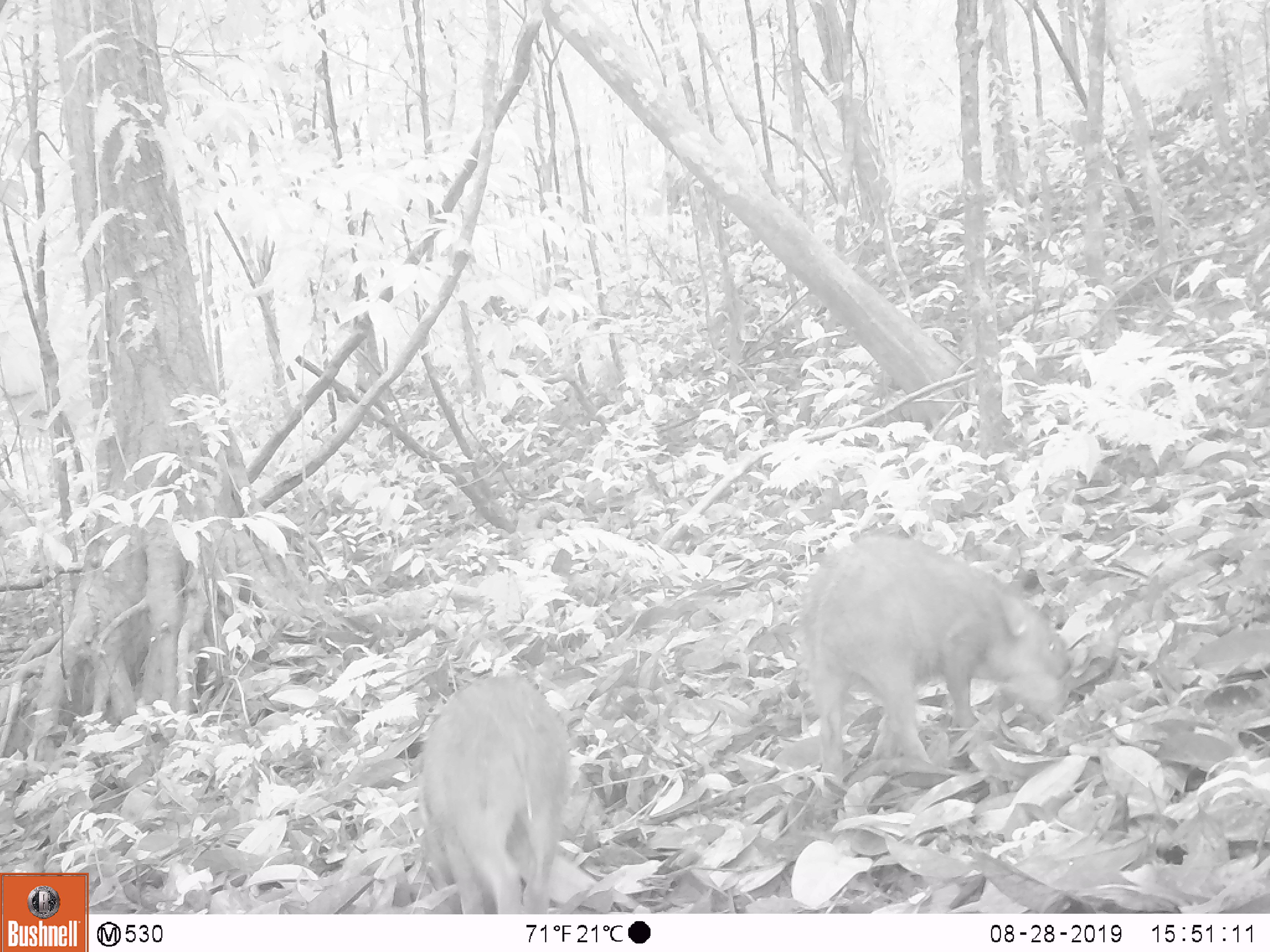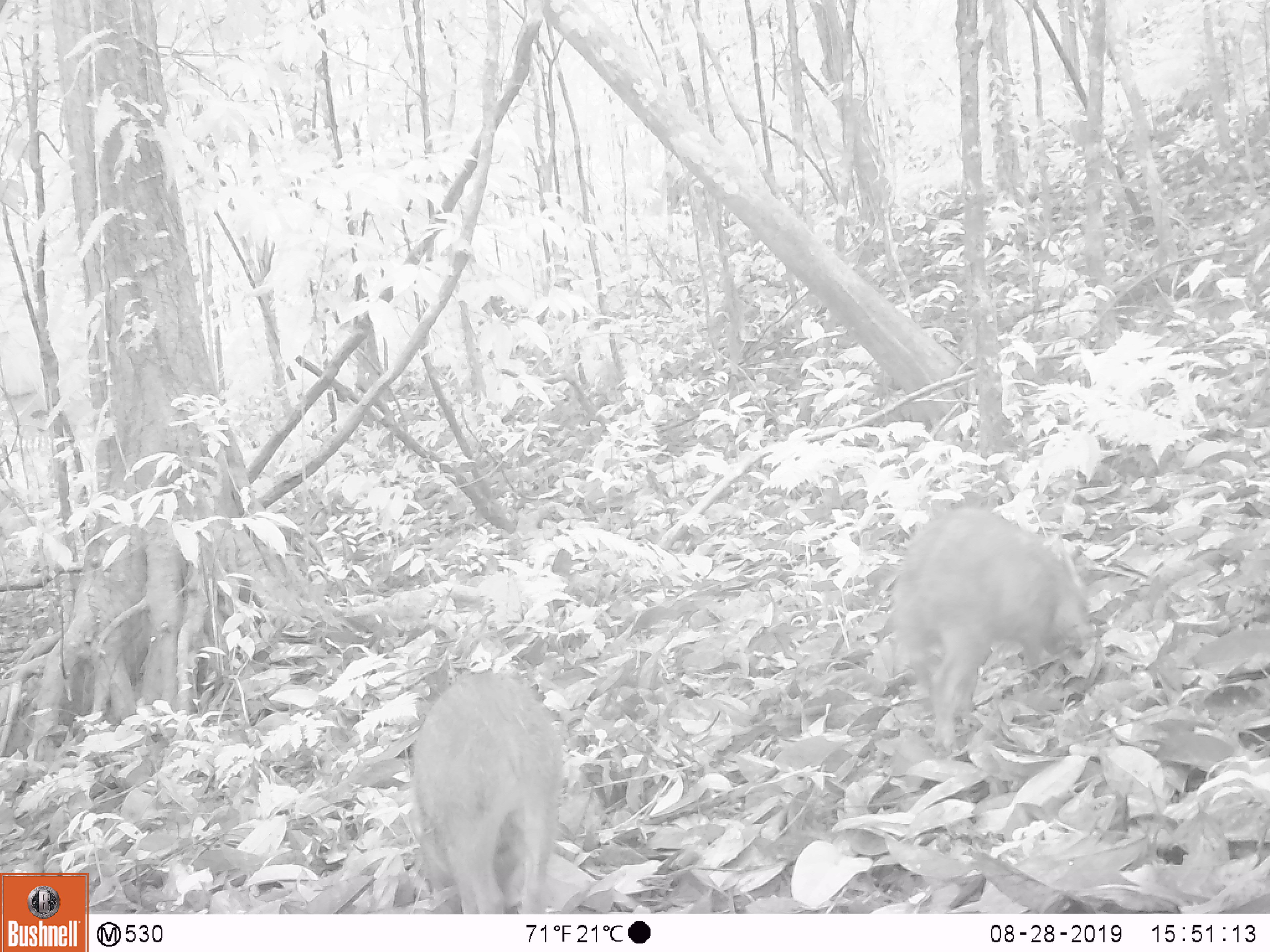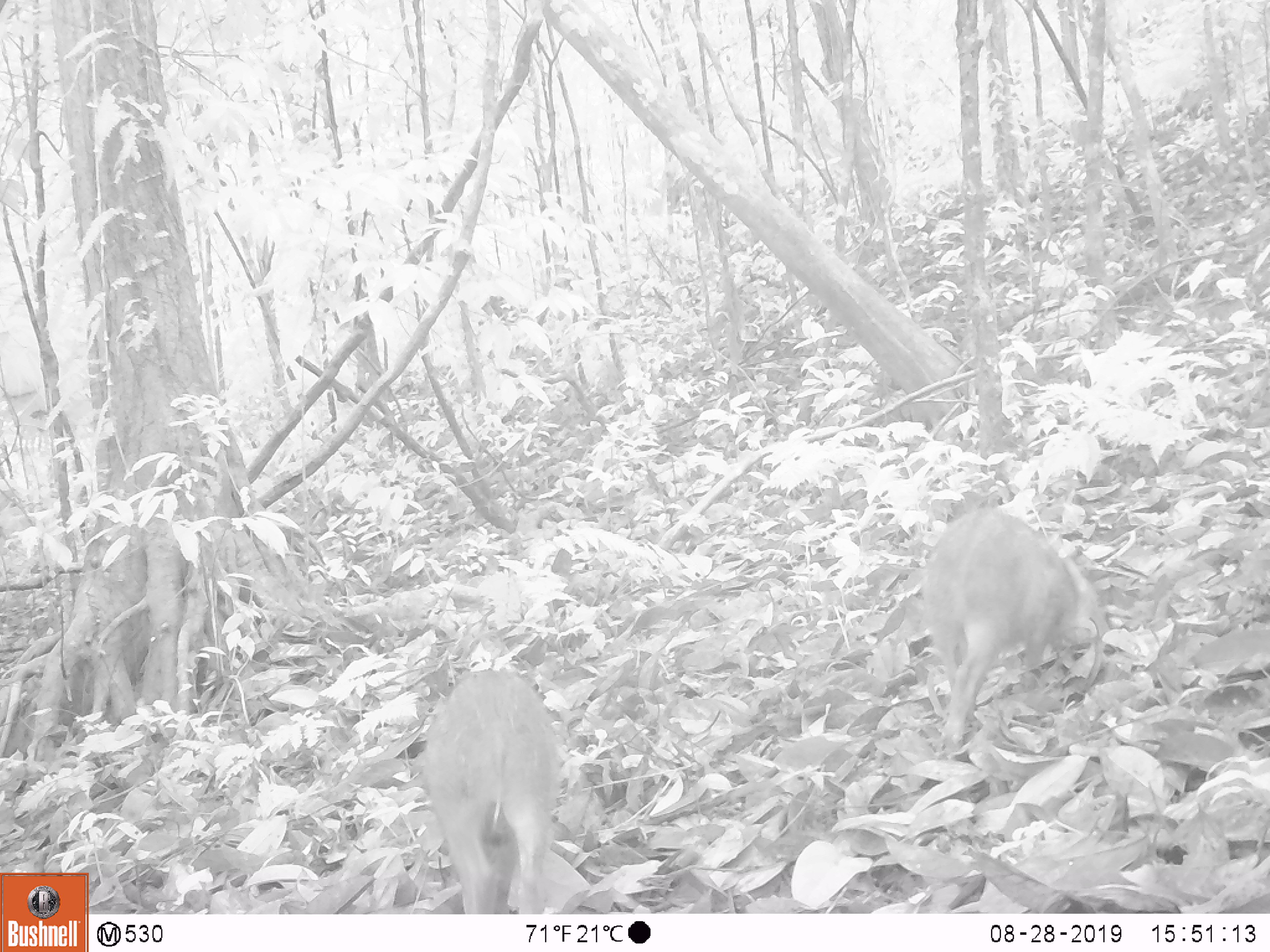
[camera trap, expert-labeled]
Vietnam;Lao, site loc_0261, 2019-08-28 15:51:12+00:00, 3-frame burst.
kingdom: Animalia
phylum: Chordata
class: Mammalia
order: Artiodactyla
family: Suidae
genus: Sus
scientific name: Sus scrofa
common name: eurasian wild pig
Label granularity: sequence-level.